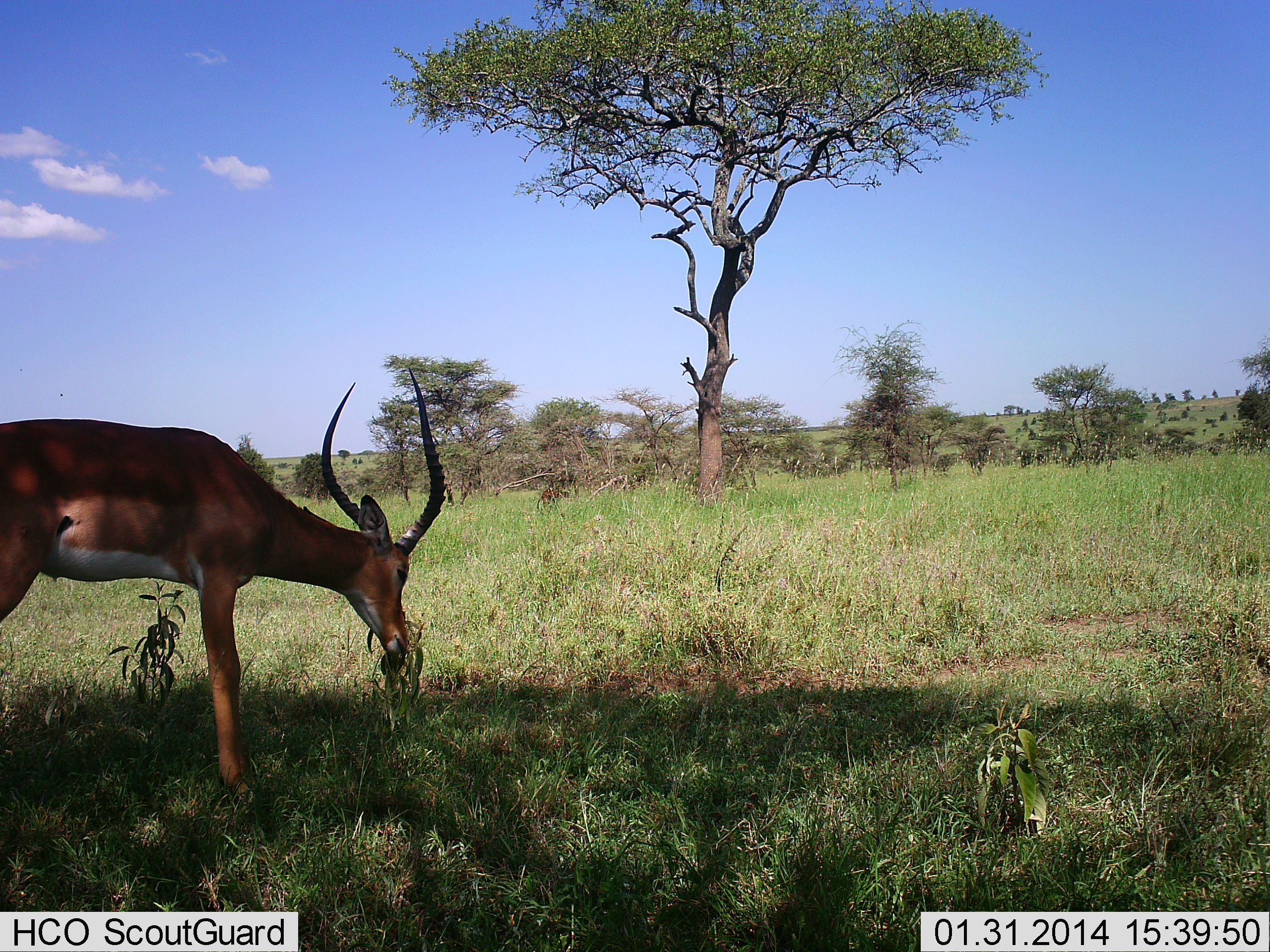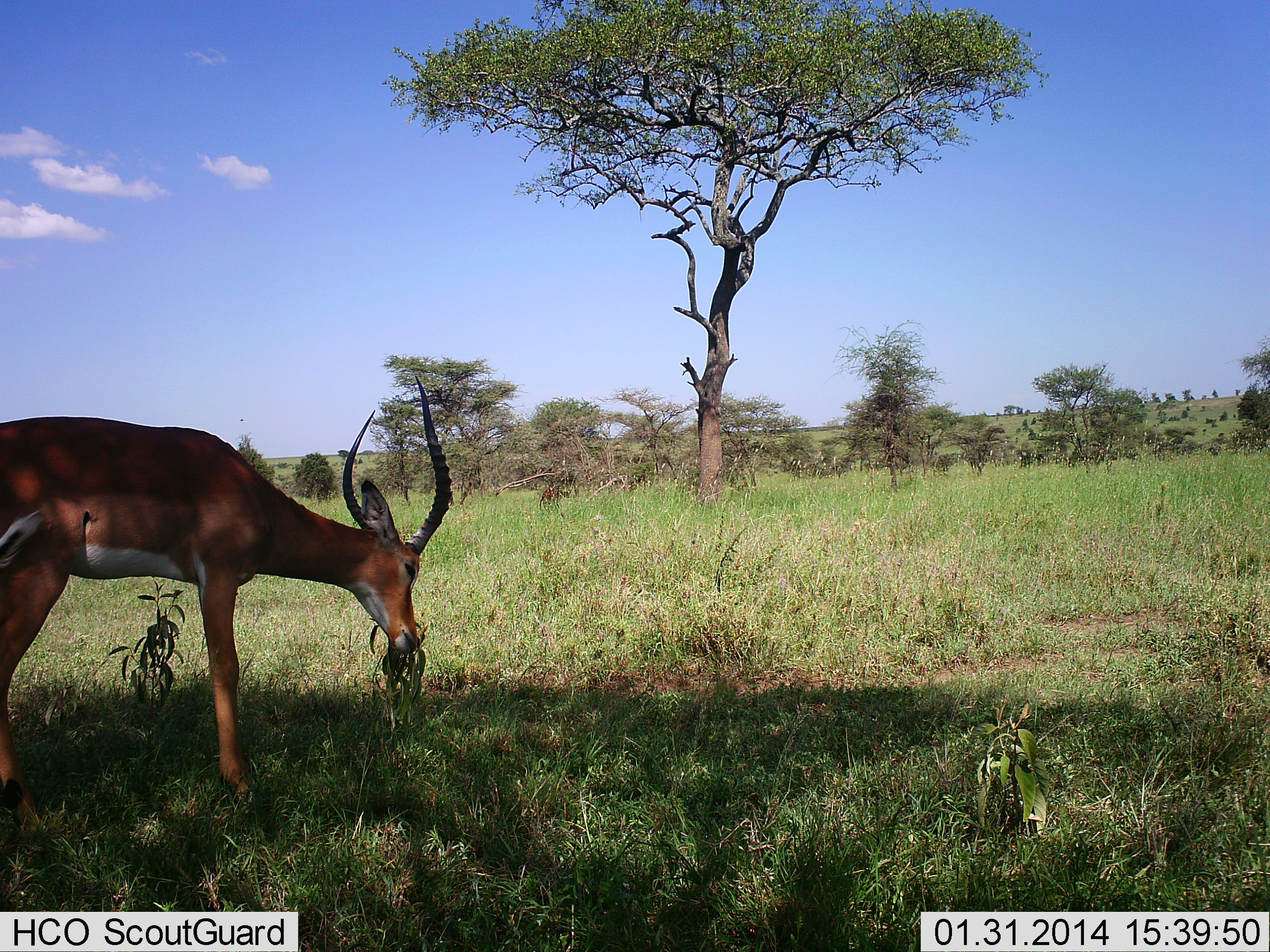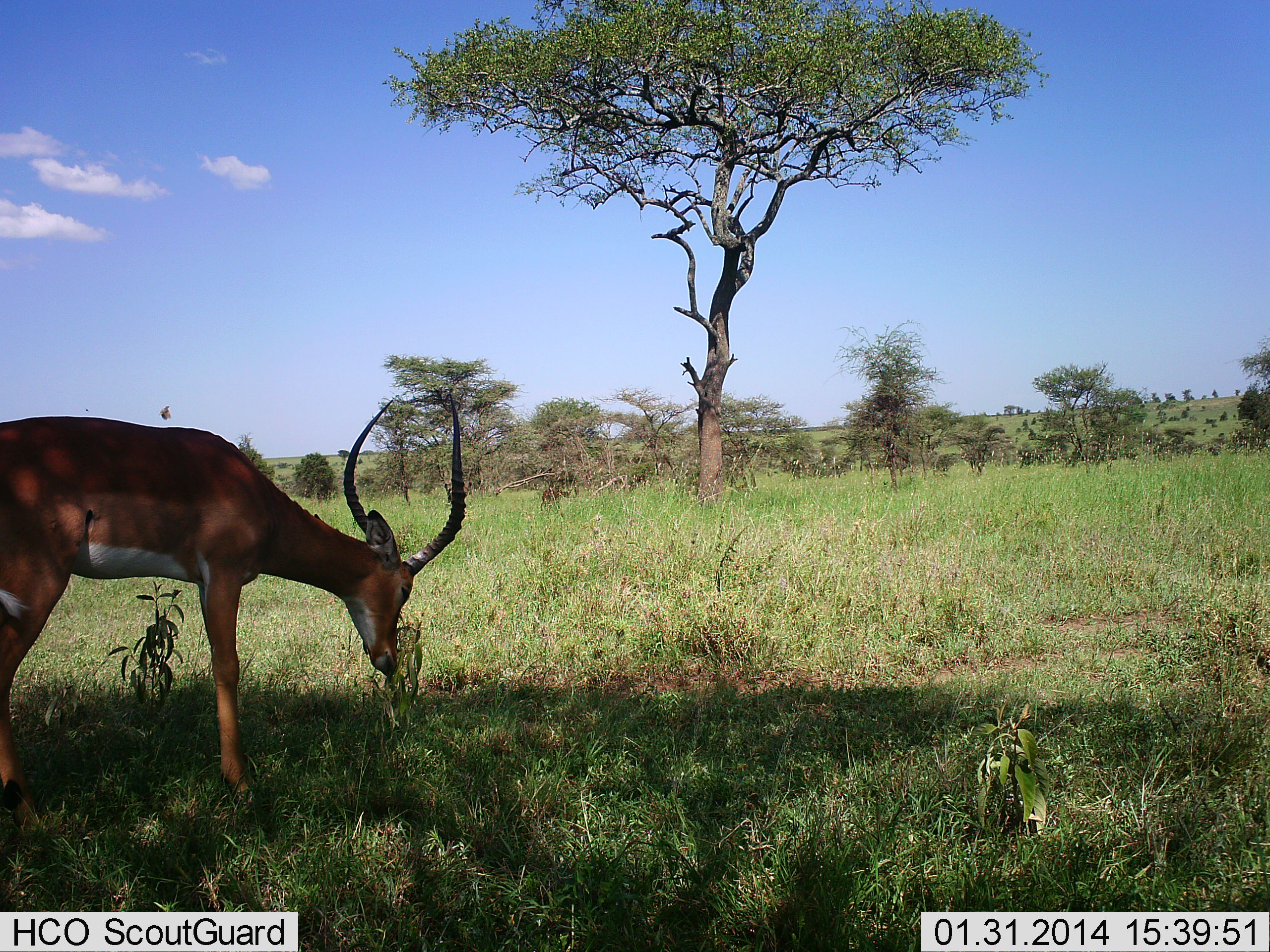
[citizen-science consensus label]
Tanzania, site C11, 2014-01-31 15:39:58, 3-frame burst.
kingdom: Animalia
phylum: Chordata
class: Mammalia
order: Artiodactyla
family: Bovidae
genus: Aepyceros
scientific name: Aepyceros melampus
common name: impala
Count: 1.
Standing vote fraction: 27%.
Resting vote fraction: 0%.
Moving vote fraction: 0%.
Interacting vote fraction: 0%.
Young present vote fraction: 0%.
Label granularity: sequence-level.